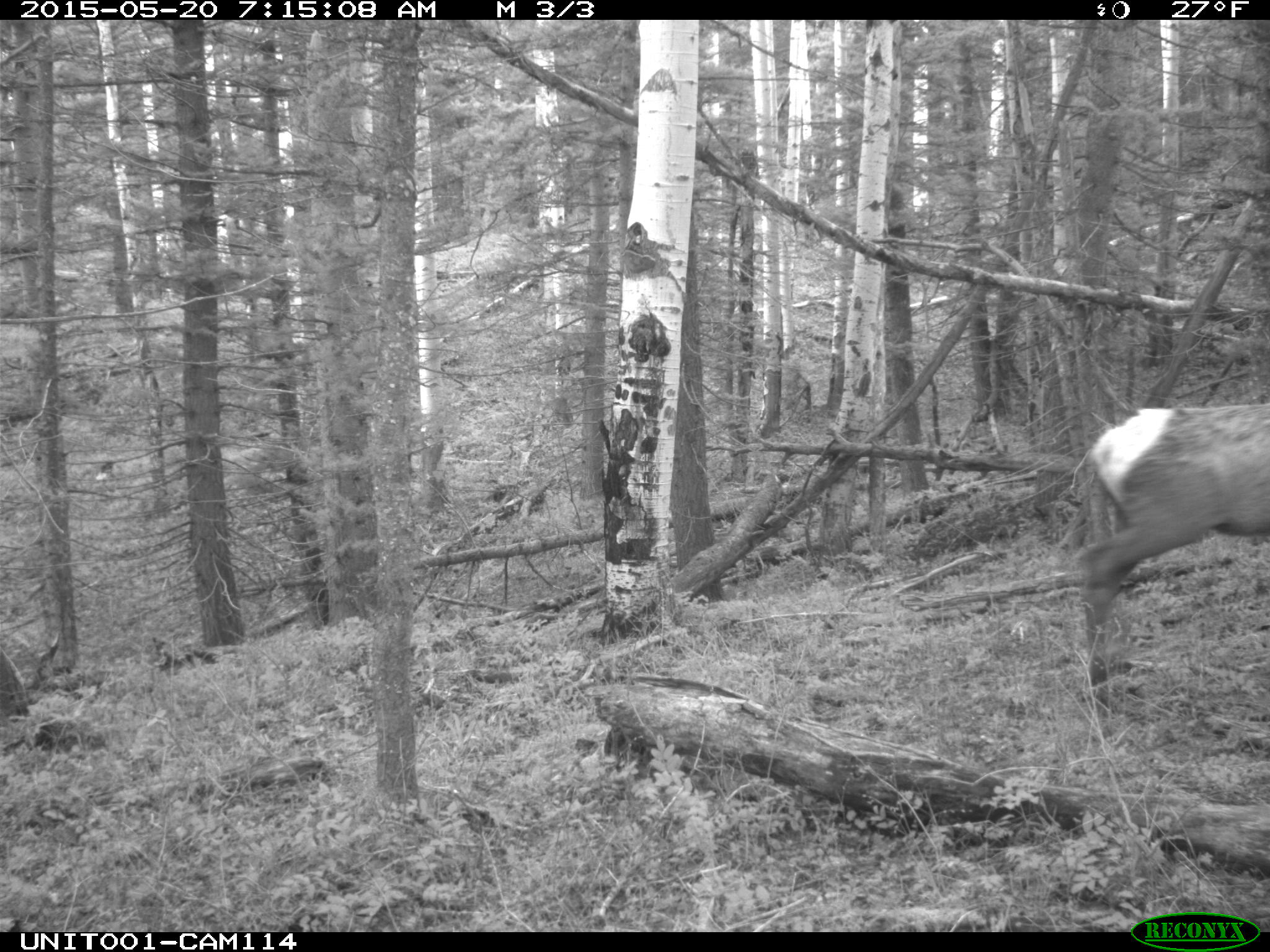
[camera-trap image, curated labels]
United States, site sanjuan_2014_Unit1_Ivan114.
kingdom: Animalia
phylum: Chordata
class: Mammalia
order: Artiodactyla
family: Cervidae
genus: Cervus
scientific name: Cervus elaphus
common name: red deer